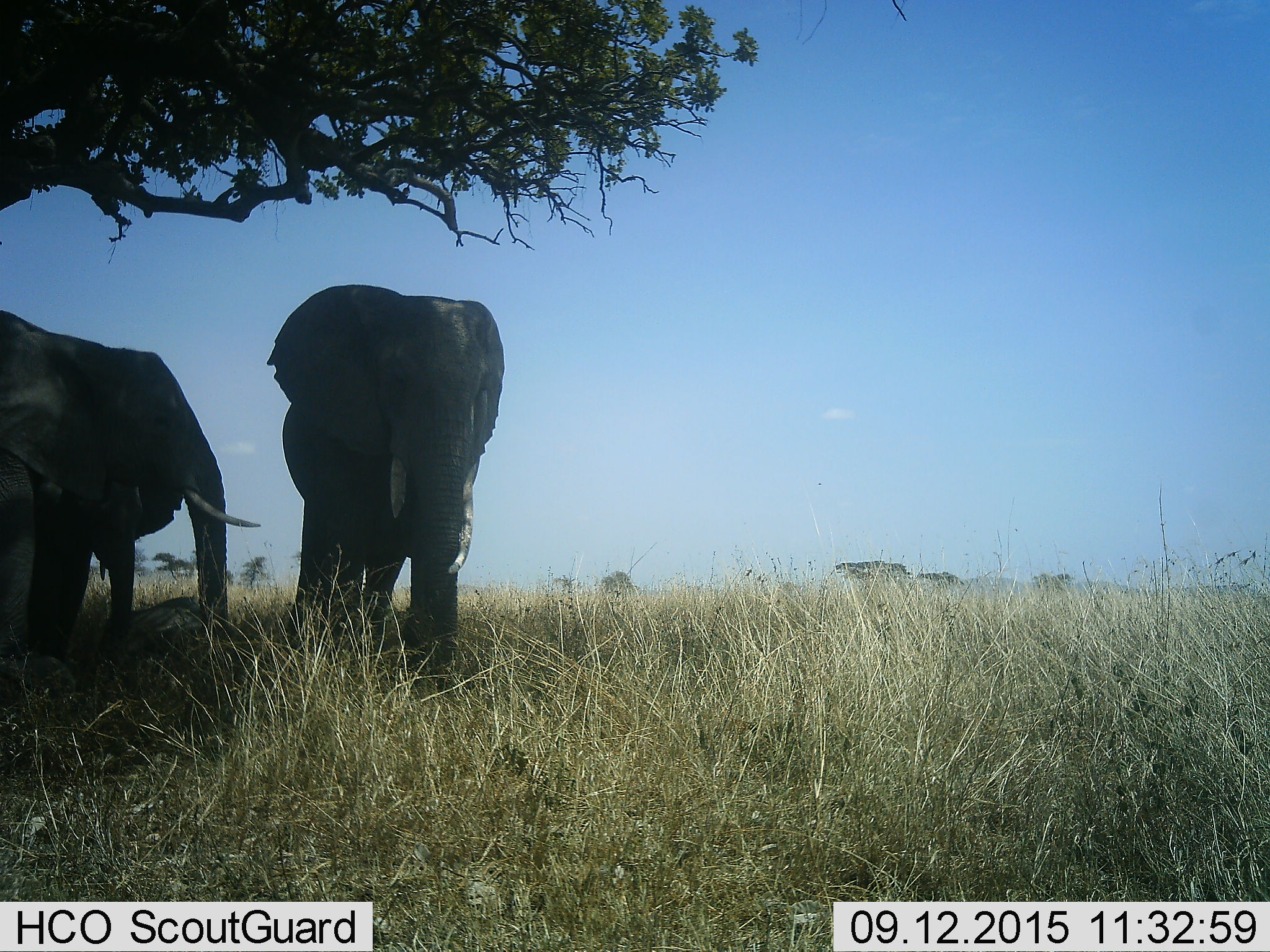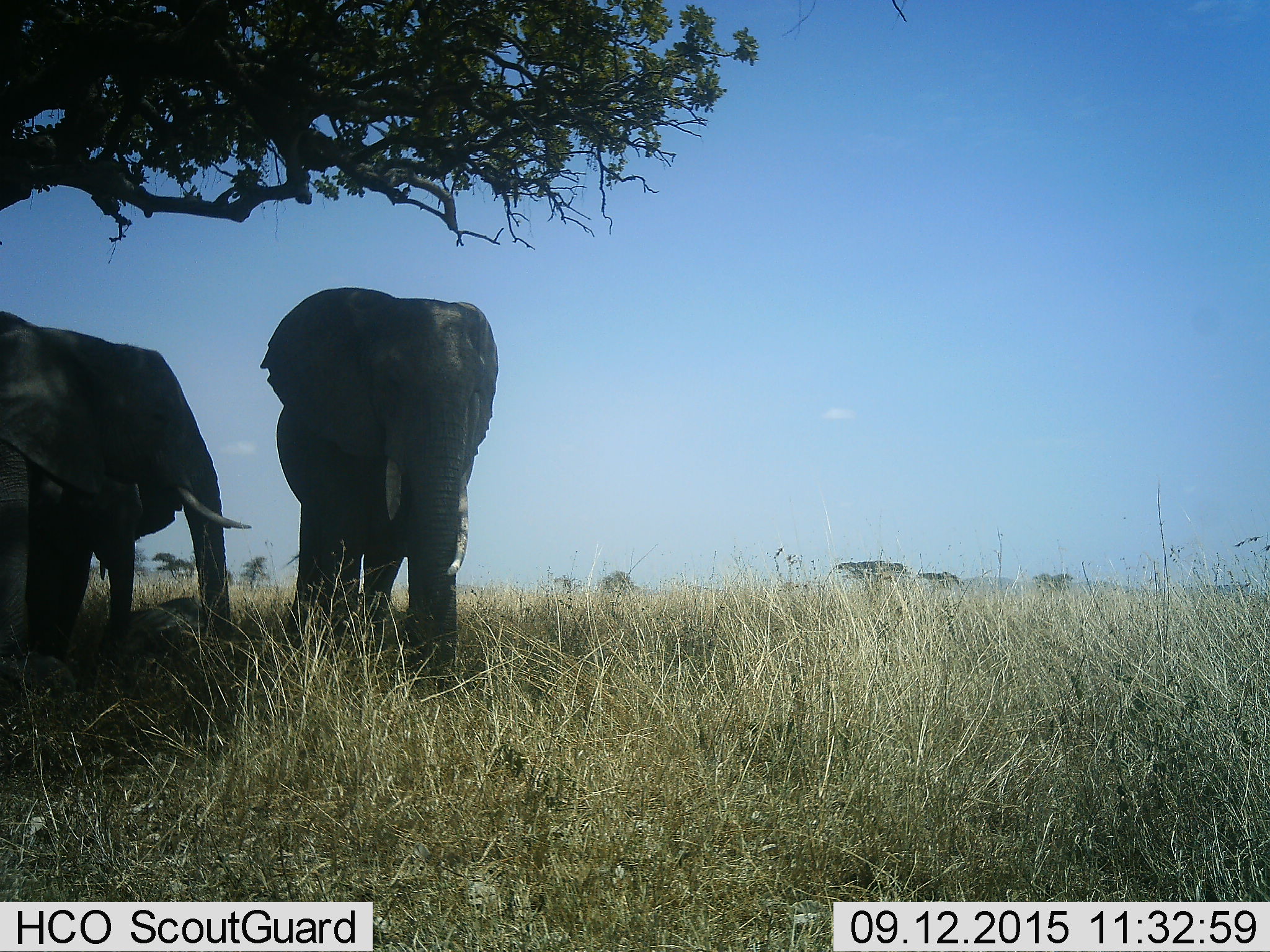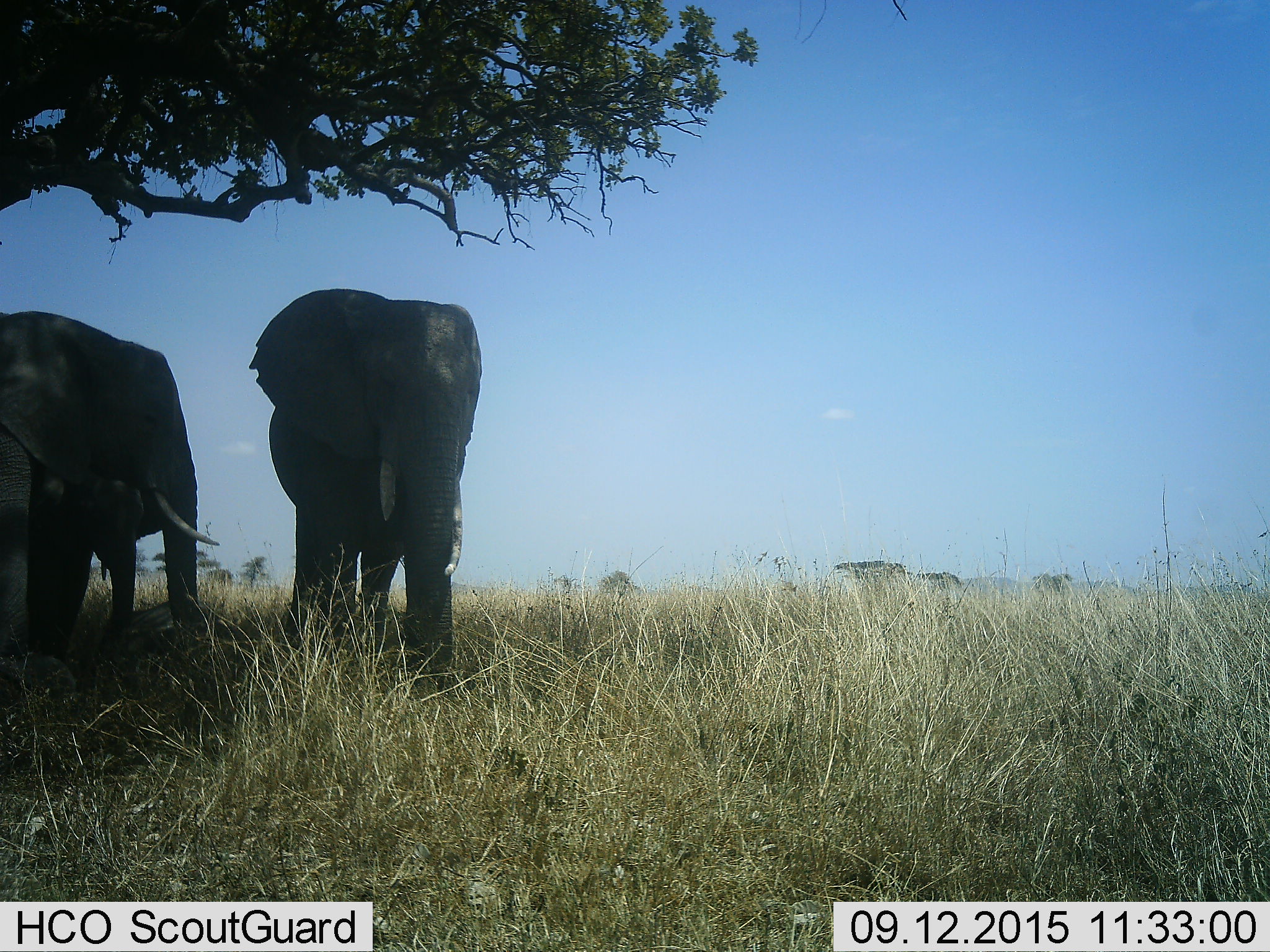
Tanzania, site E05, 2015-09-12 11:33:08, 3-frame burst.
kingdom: Animalia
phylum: Chordata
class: Mammalia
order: Proboscidea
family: Elephantidae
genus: Loxodonta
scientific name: Loxodonta africana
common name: african bush elephant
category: elephant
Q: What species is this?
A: Elephant (african bush elephant) (Loxodonta africana).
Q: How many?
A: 2.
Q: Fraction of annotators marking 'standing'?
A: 94%.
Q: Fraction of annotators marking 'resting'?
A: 11%.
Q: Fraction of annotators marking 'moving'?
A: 22%.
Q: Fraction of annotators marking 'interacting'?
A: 6%.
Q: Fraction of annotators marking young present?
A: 28%.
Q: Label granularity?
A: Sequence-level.